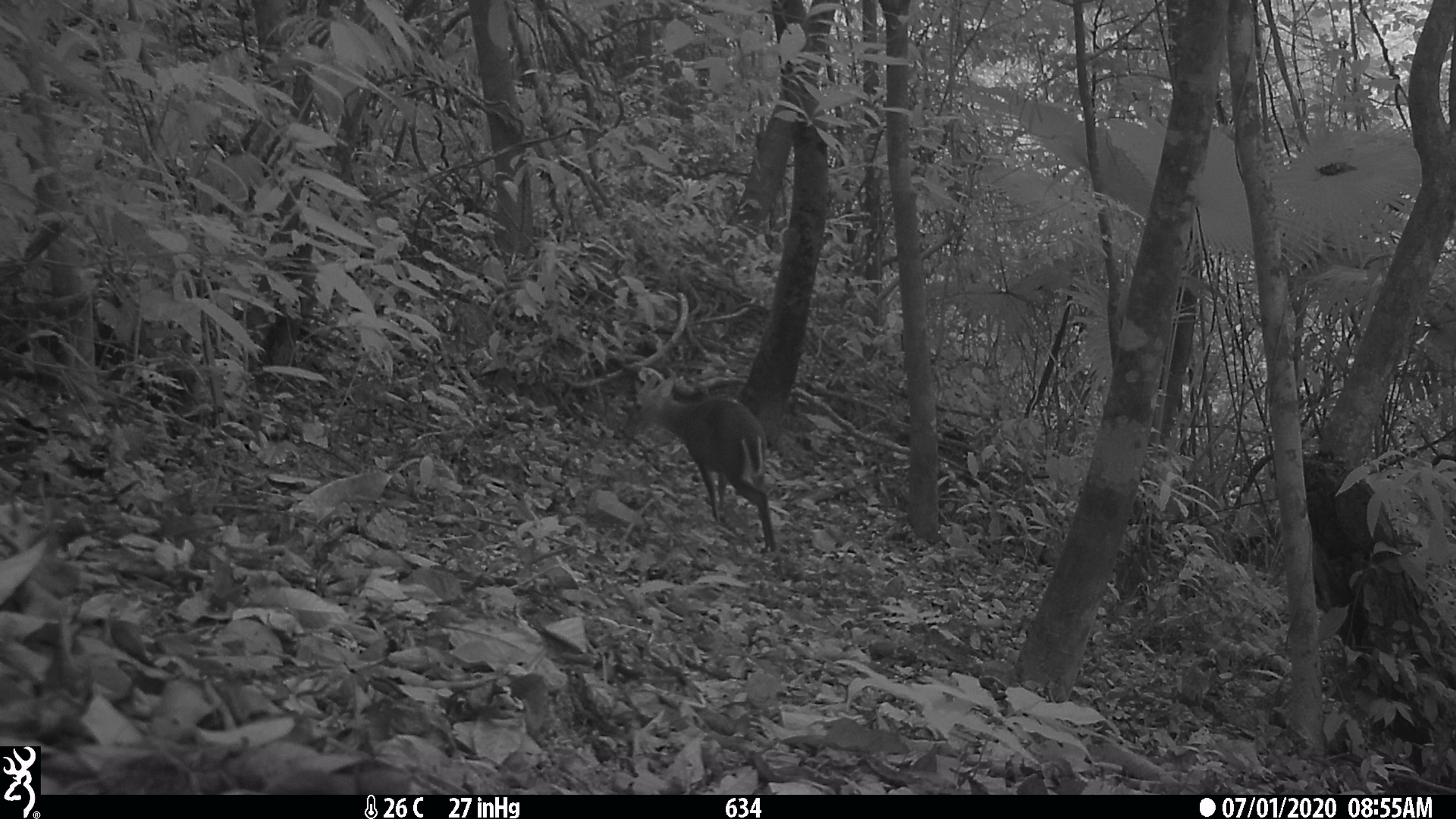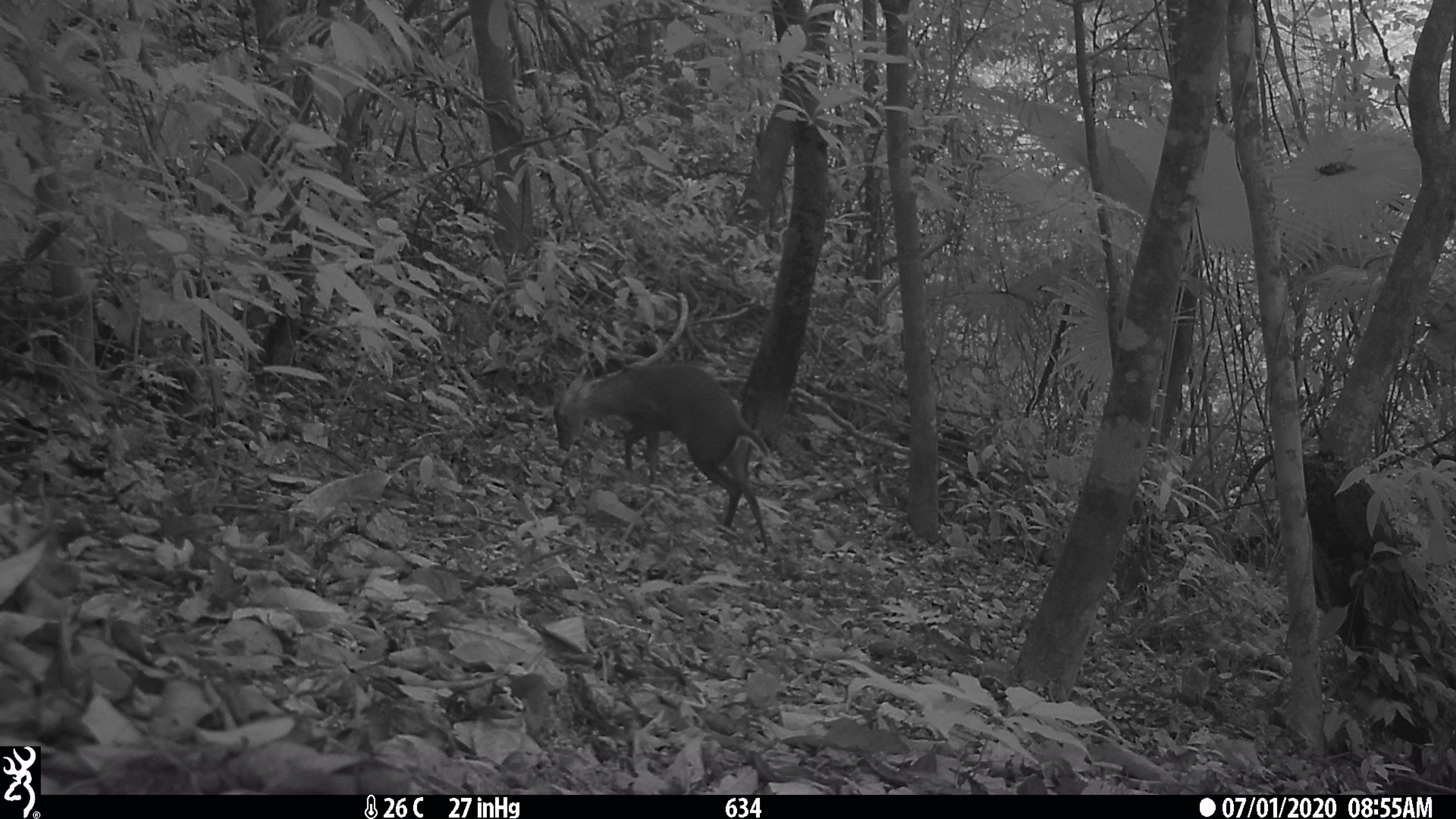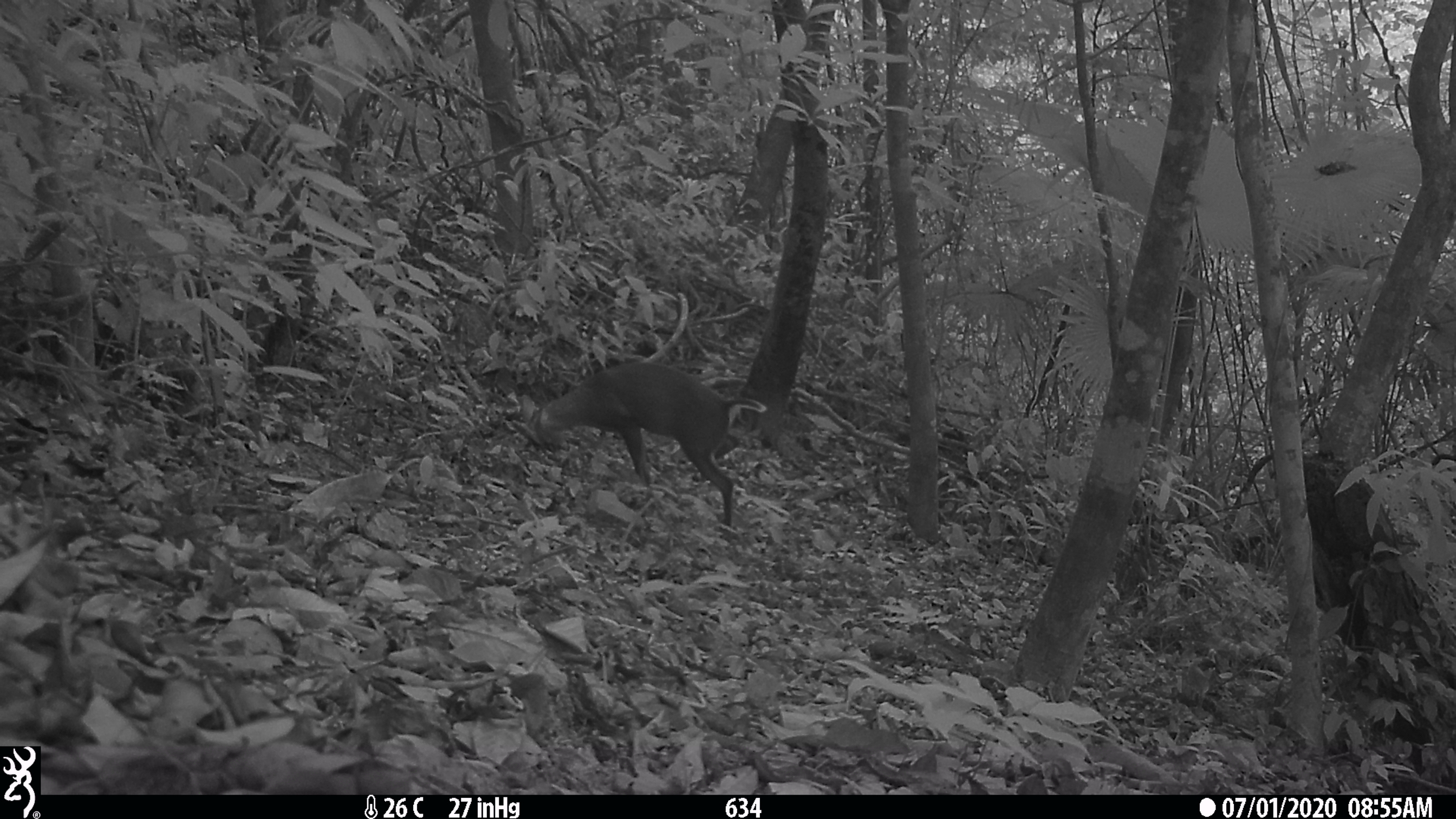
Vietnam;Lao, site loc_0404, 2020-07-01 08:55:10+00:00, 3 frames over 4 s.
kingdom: Animalia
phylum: Chordata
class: Mammalia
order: Artiodactyla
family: Cervidae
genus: Muntiacus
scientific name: Muntiacus rooseveltorum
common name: roosevelt's muntjac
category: roosevelts muntjac group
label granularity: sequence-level